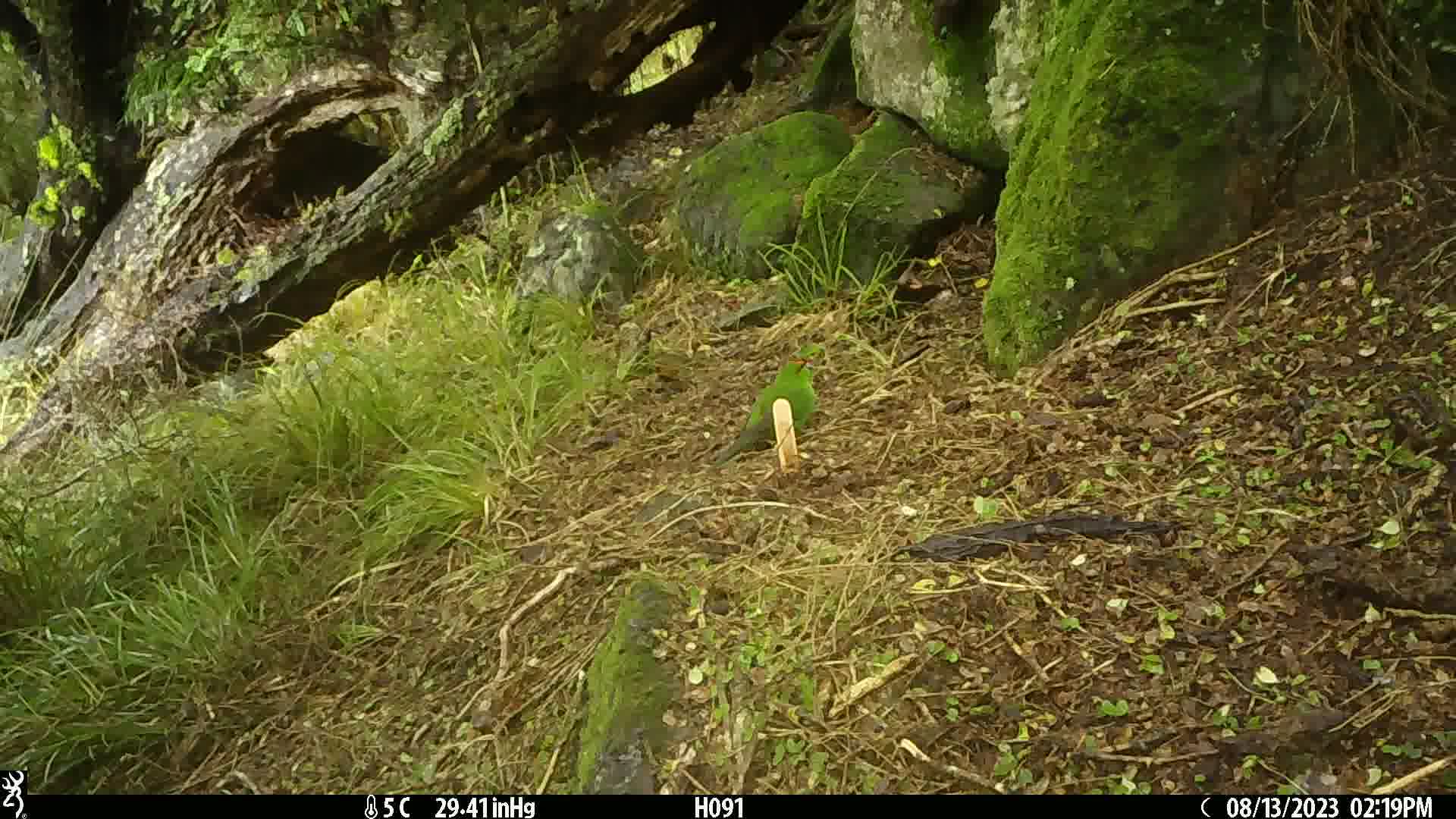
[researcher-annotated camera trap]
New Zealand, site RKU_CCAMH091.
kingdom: Animalia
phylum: Chordata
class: Aves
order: Psittaciformes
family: Psittaculidae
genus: Cyanoramphus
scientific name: Cyanoramphus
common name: parakeet